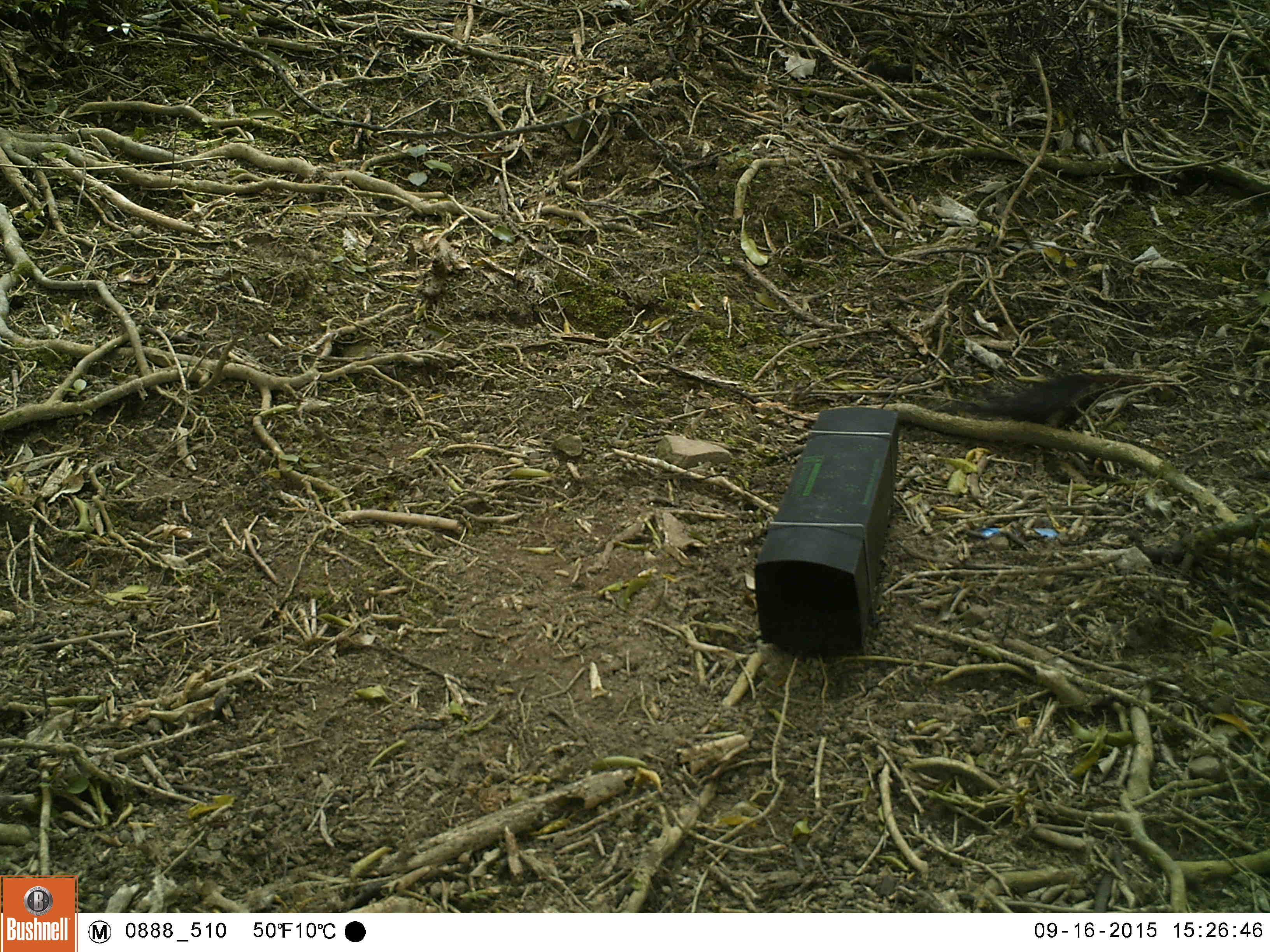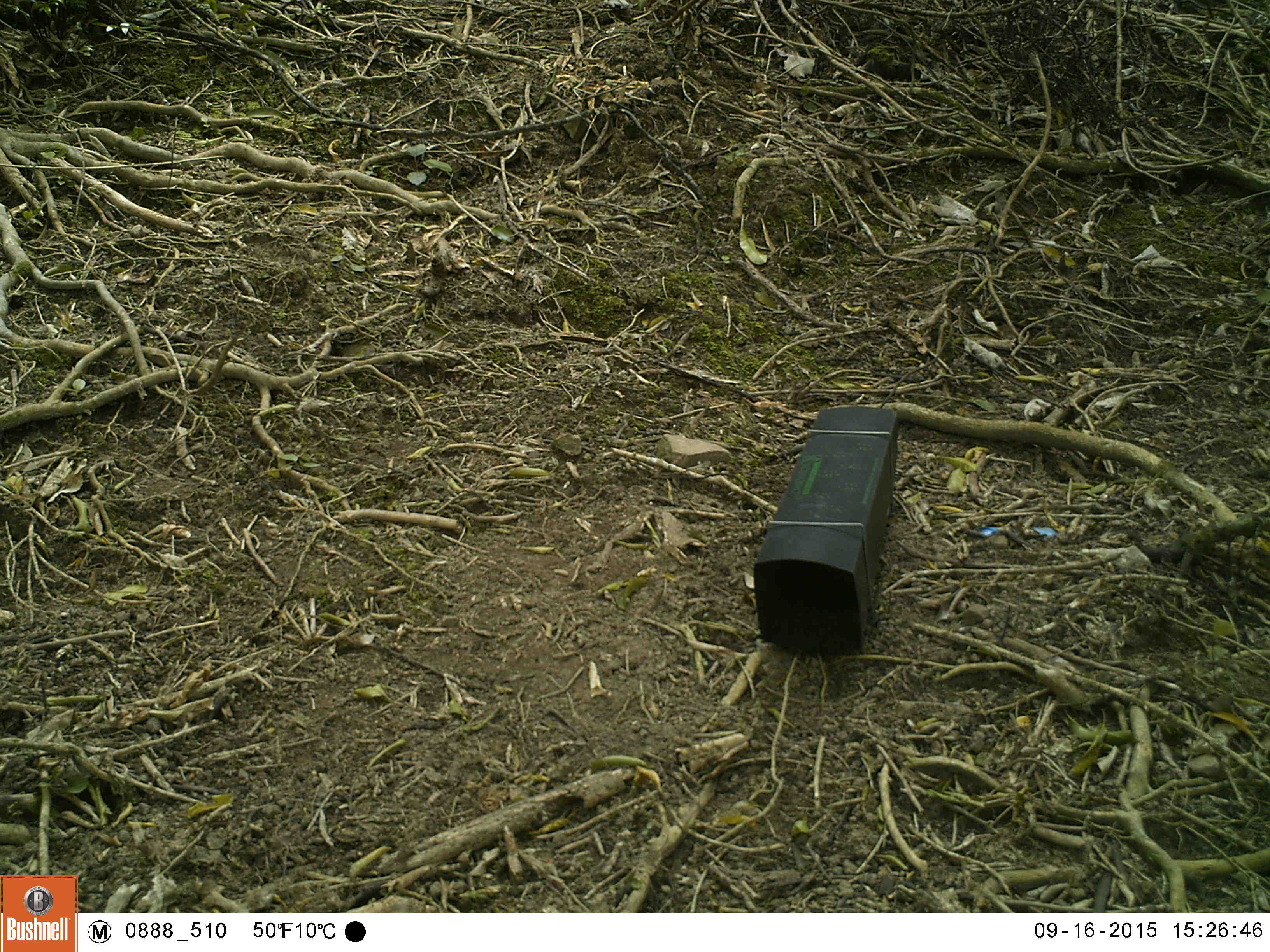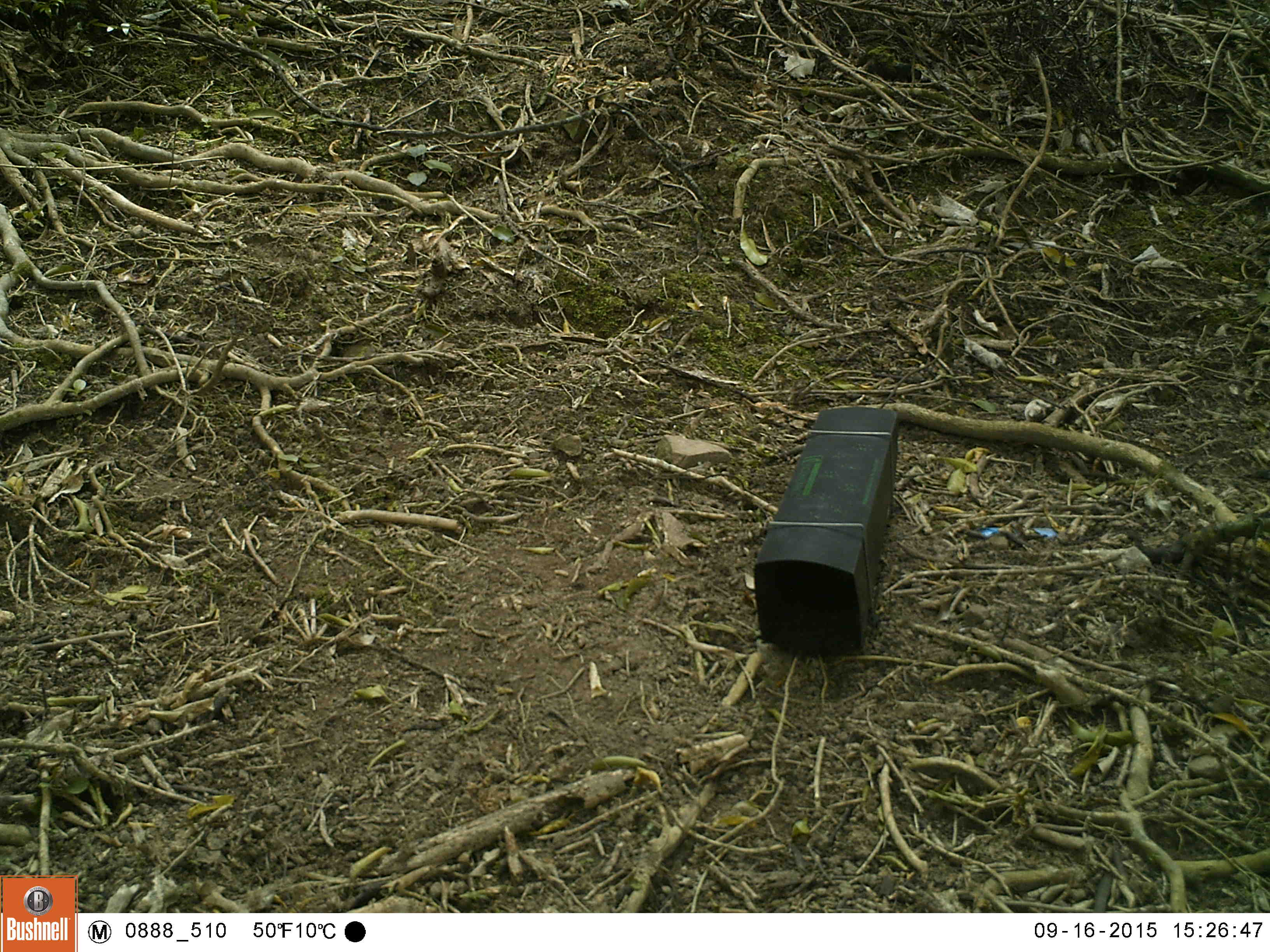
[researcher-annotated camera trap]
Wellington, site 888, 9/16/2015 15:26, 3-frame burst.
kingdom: Animalia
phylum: Chordata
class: Aves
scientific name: Aves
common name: bird